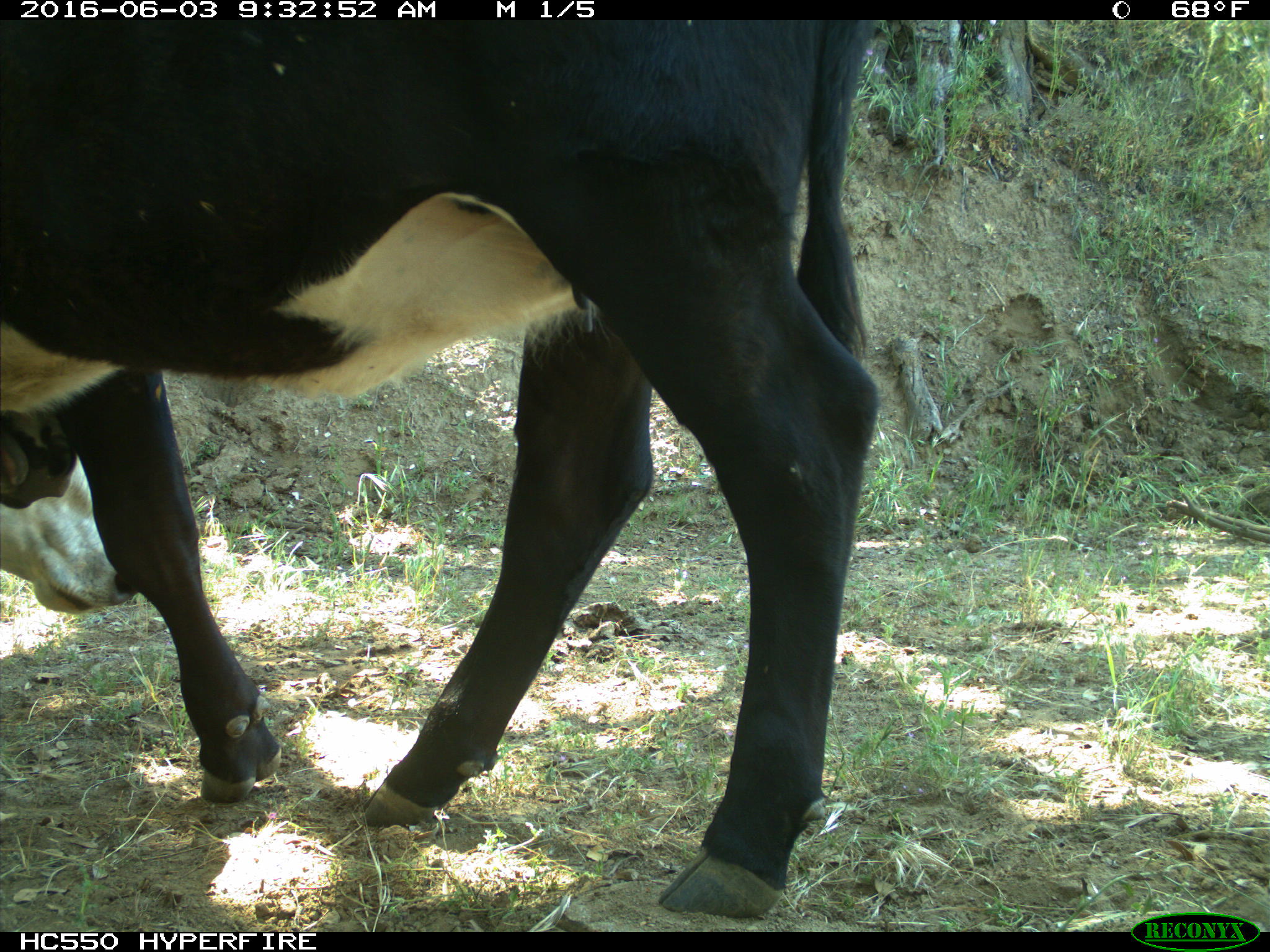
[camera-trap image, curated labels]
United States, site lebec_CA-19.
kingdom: Animalia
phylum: Chordata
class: Mammalia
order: Artiodactyla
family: Bovidae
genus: Bos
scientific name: Bos taurus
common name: domestic cow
Bos taurus (domestic cow).